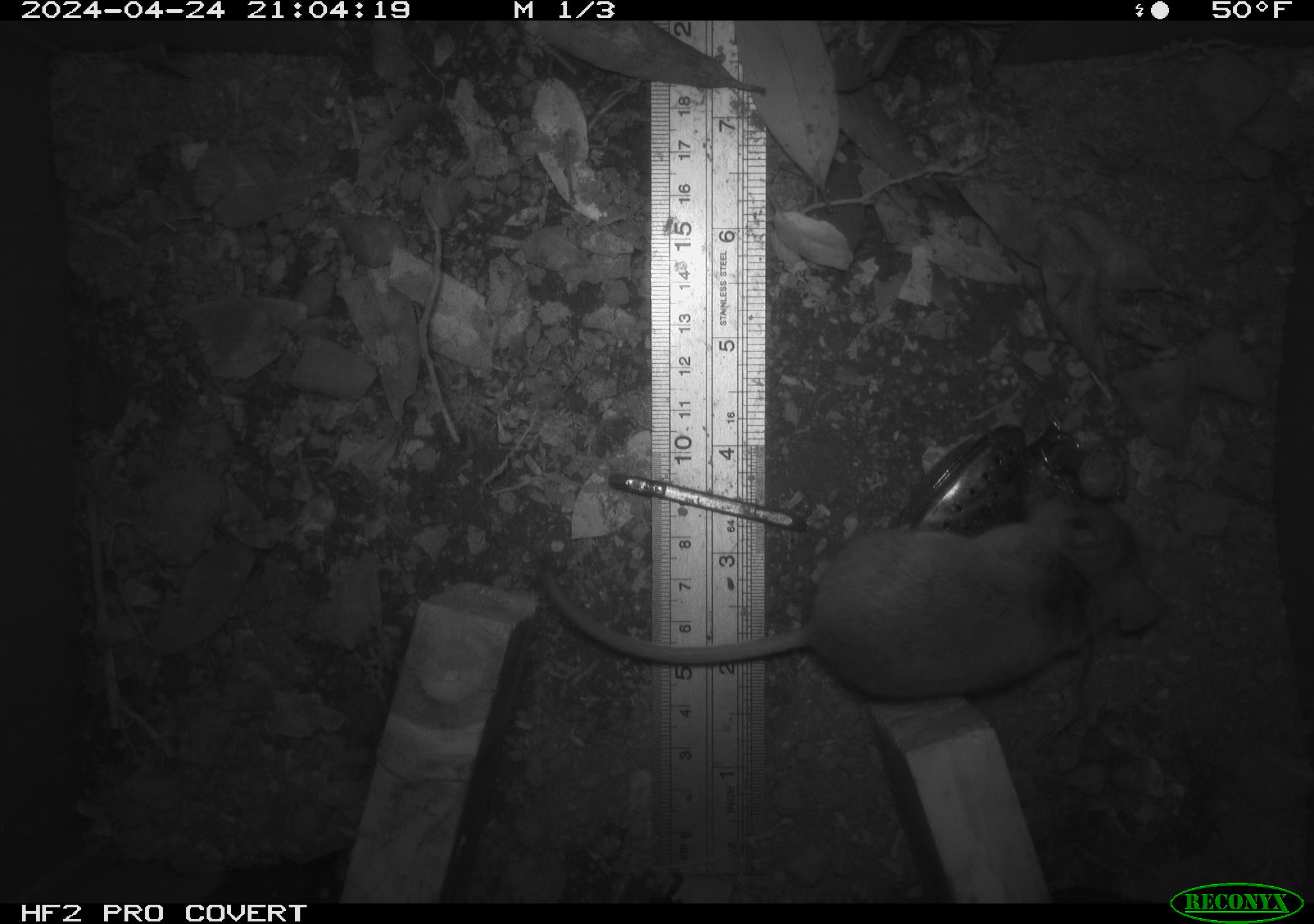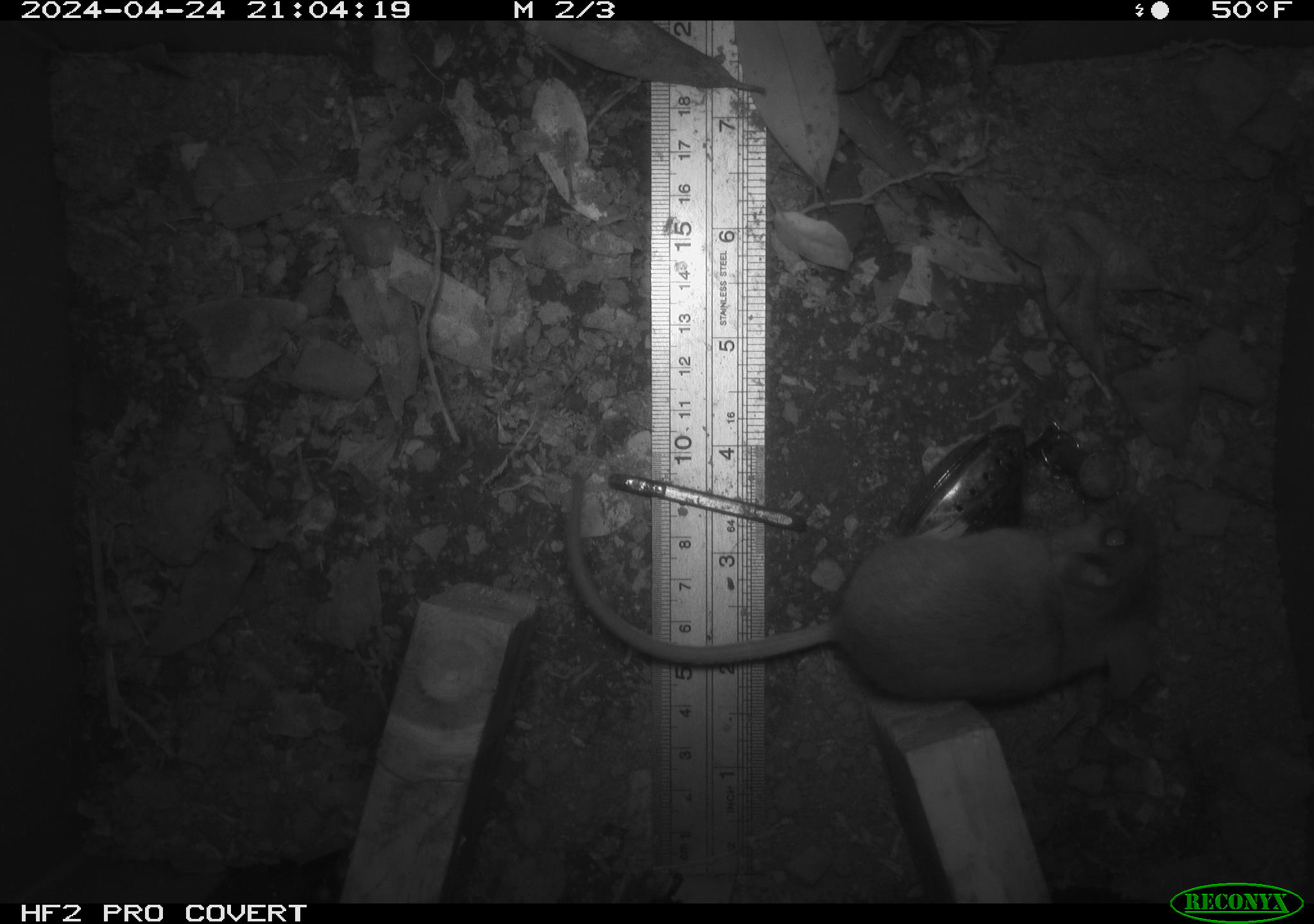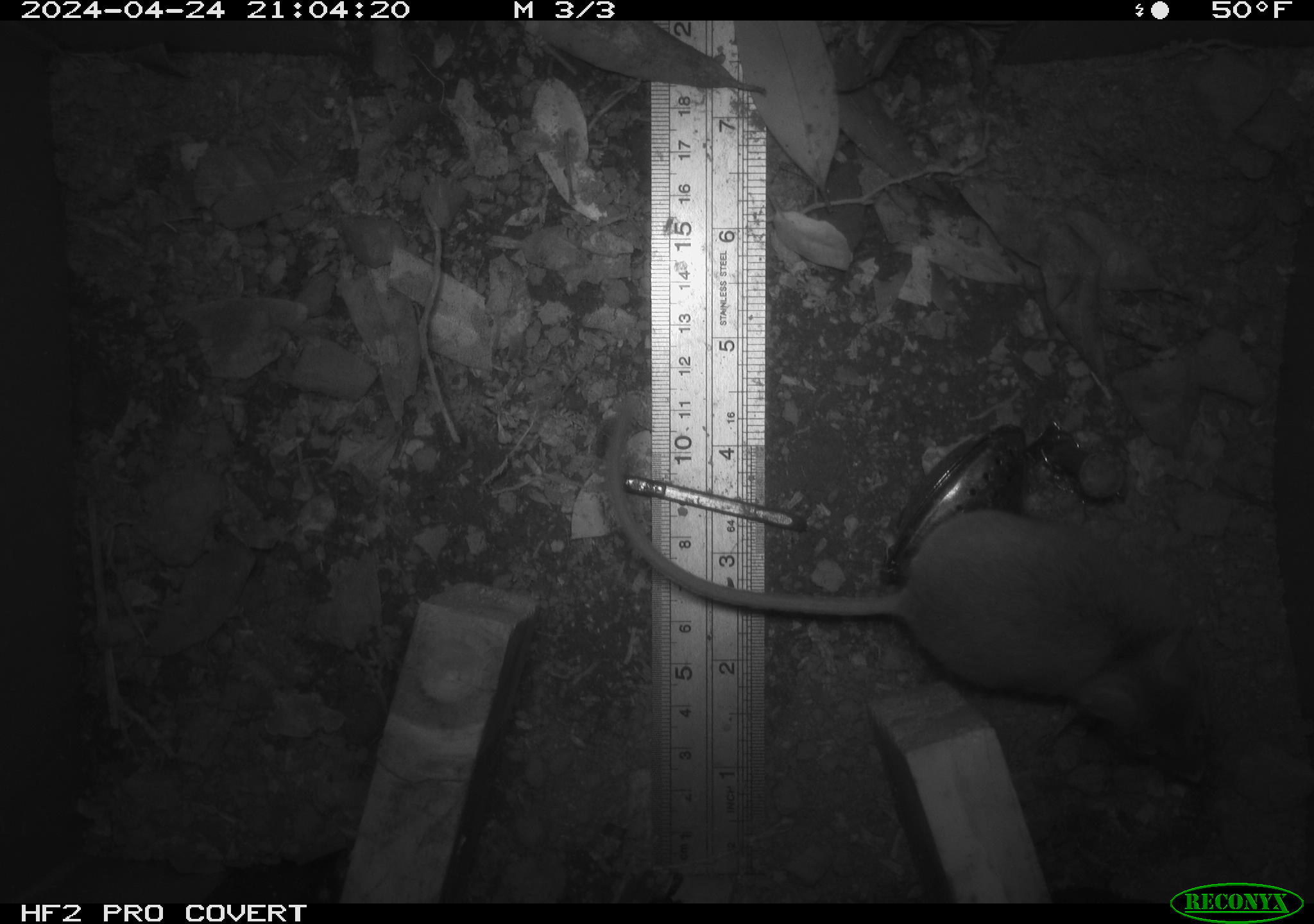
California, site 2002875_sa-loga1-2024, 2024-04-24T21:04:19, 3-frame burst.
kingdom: Animalia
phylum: Chordata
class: Mammalia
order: Rodentia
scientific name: Rodentia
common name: mouse species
Mouse species (Rodentia).